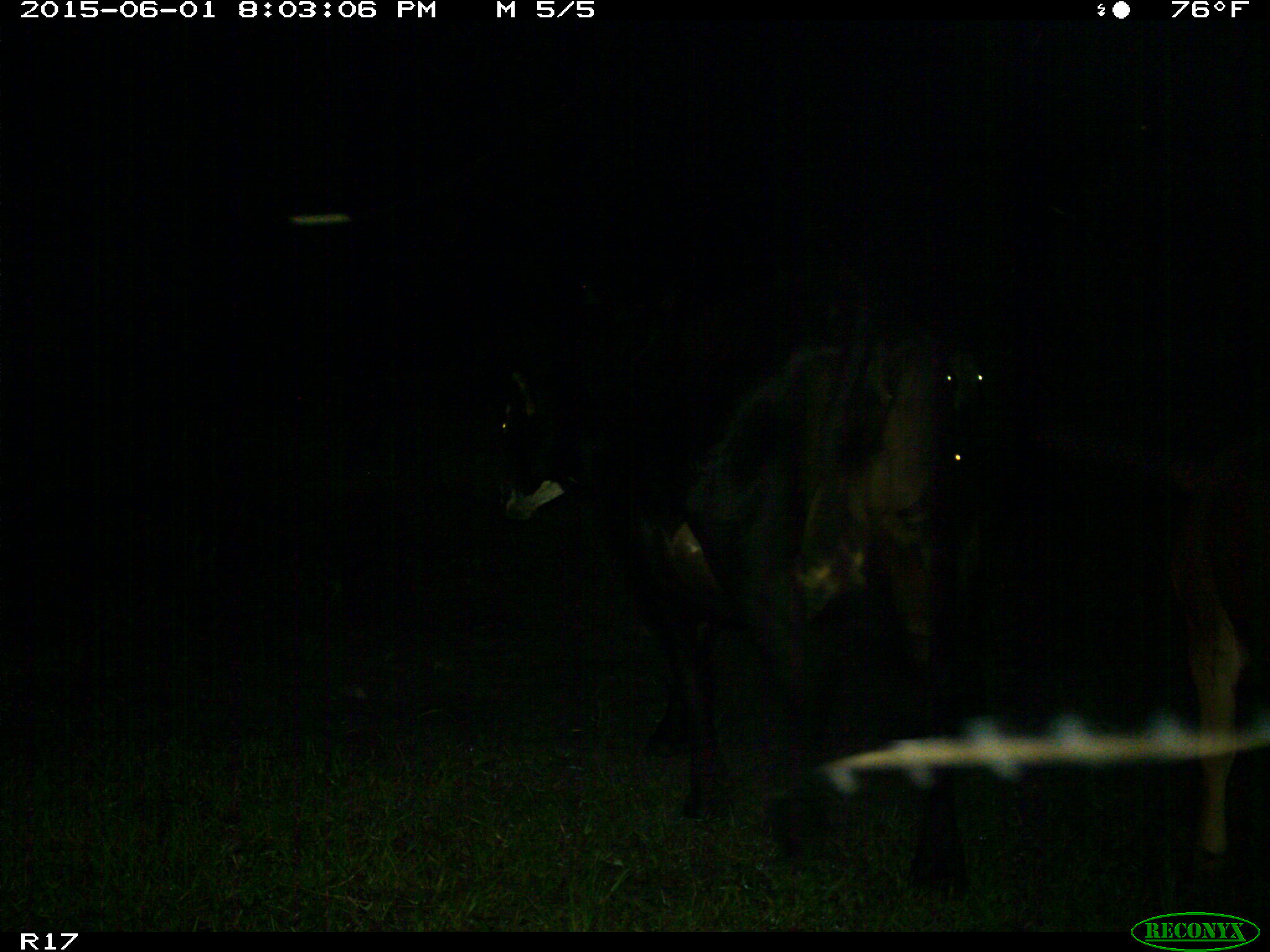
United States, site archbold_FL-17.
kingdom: Animalia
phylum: Chordata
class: Mammalia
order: Artiodactyla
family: Bovidae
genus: Bos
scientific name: Bos taurus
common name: domestic cow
Bos taurus (domestic cow).